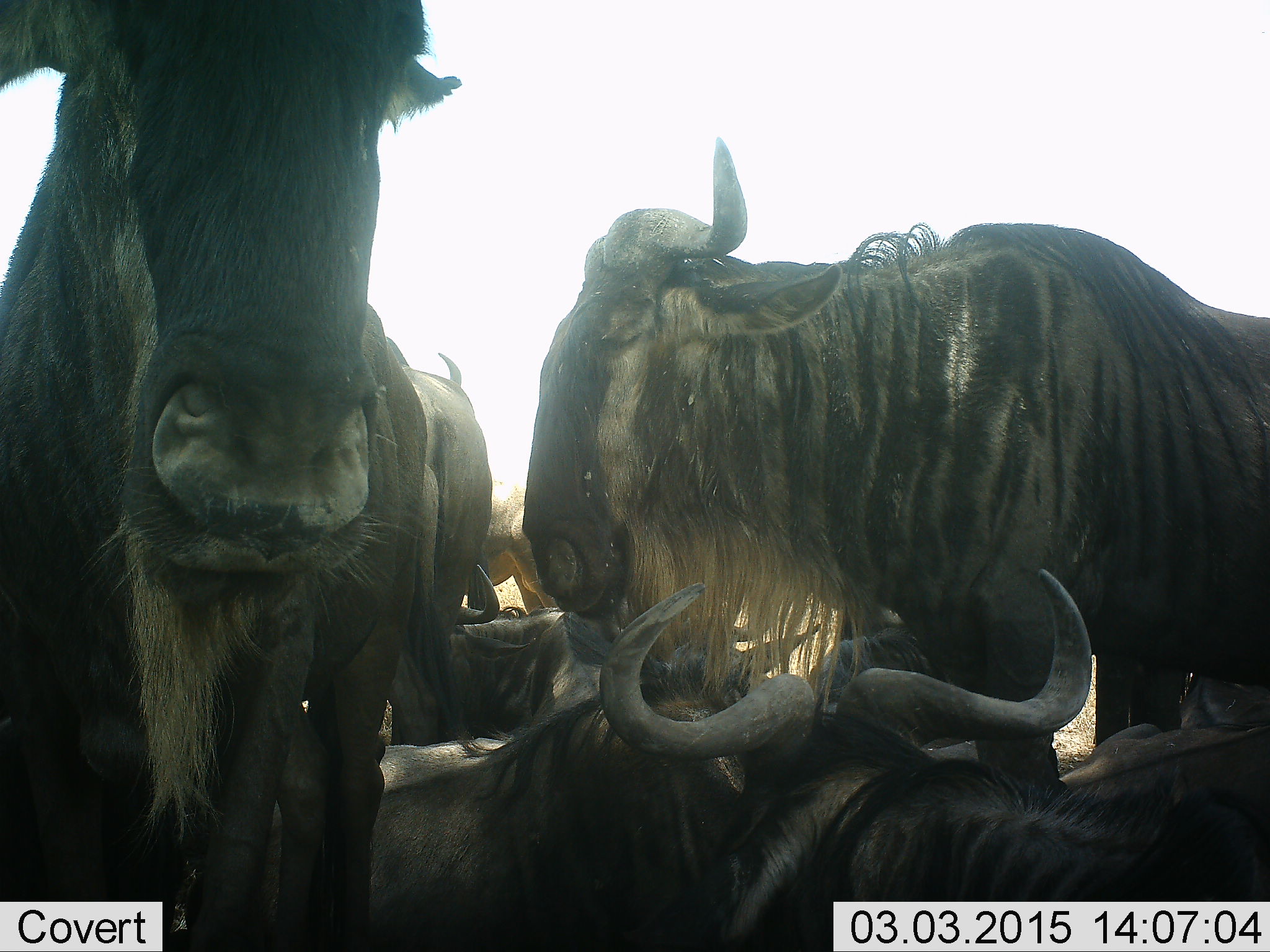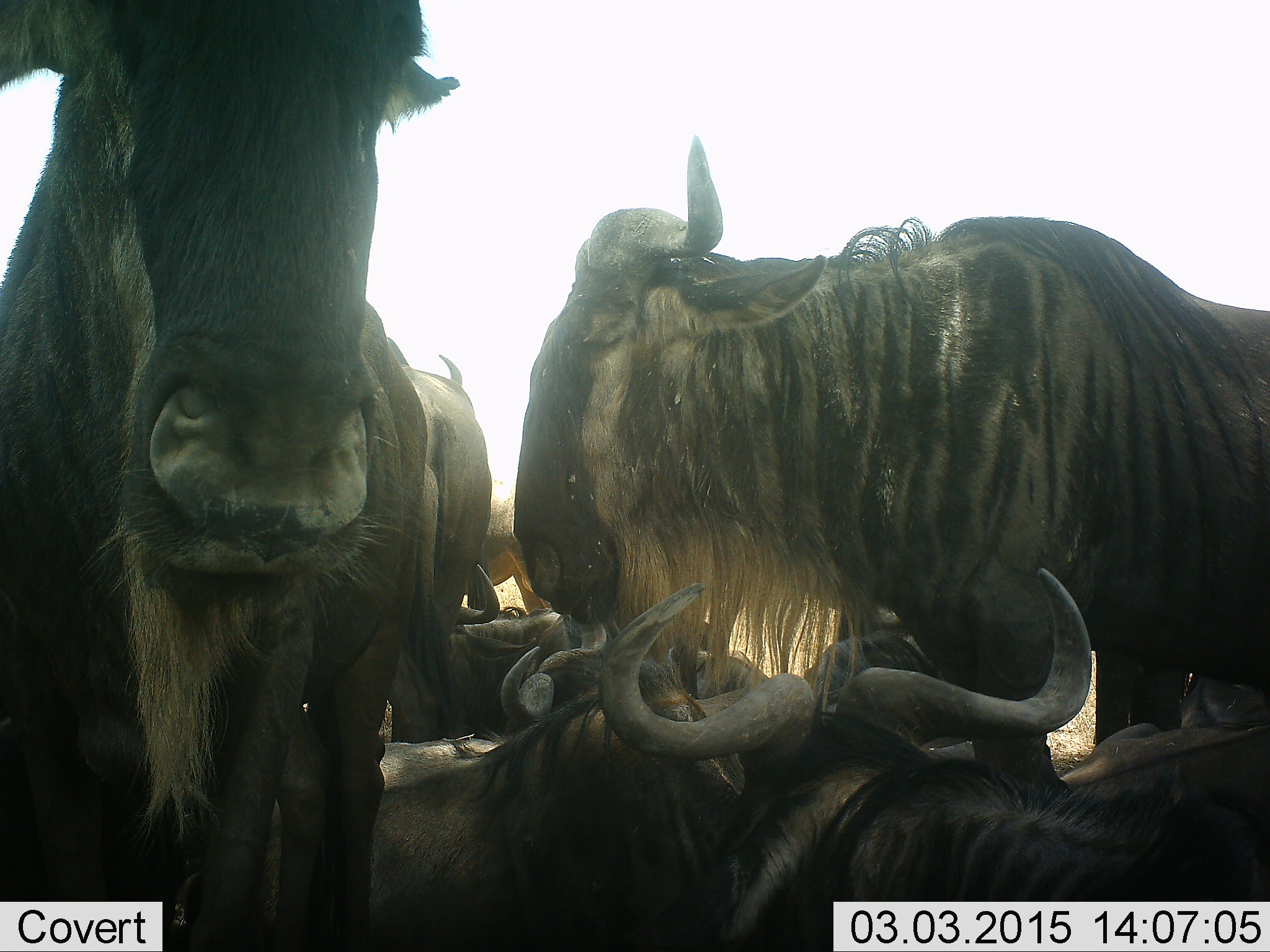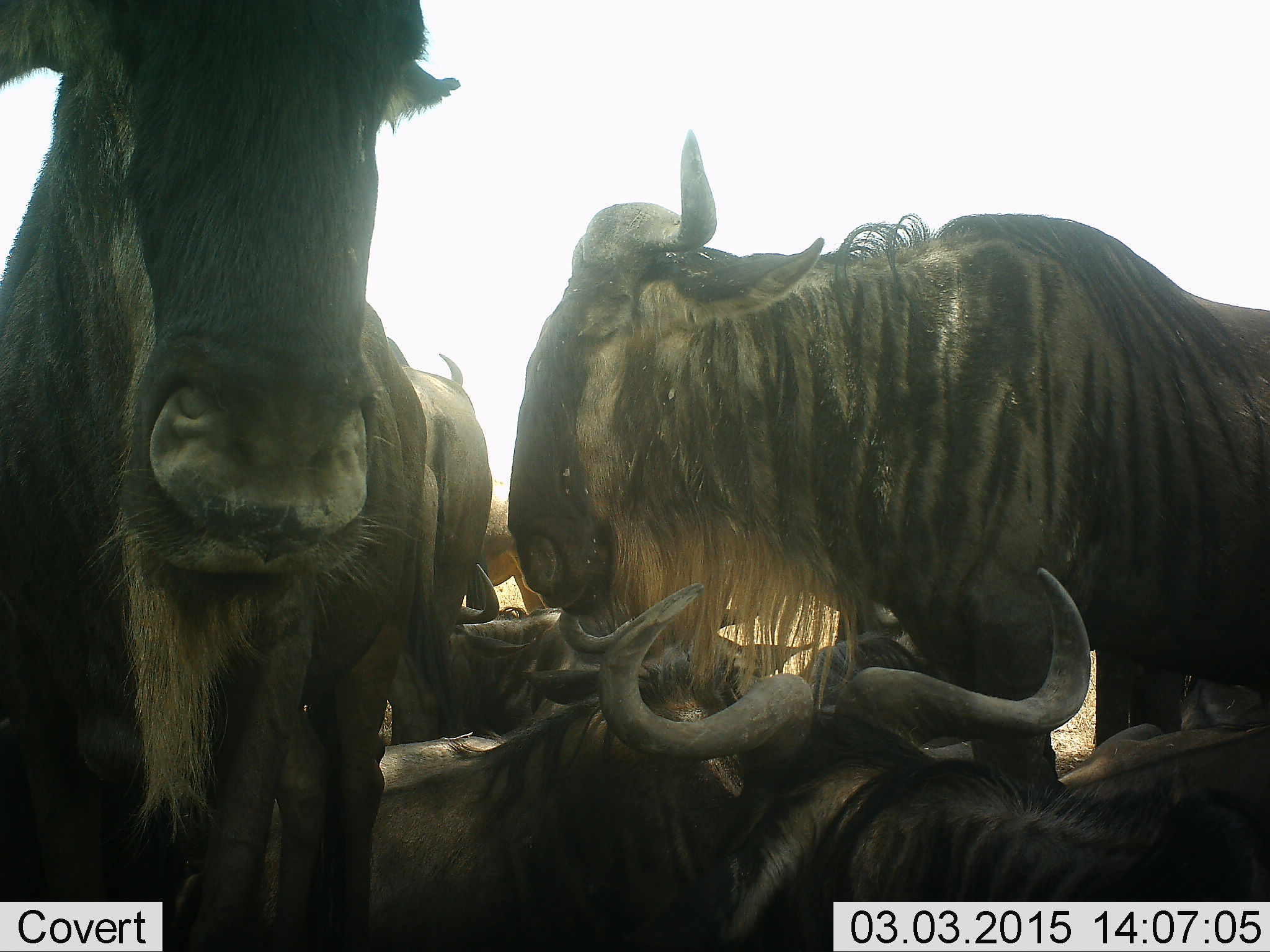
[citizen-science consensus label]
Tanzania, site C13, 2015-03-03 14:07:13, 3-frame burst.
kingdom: Animalia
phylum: Chordata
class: Mammalia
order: Artiodactyla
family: Bovidae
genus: Connochaetes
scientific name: Connochaetes taurinus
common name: blue wildebeest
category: wildebeest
Wildebeest (blue wildebeest) (Connochaetes taurinus), count 7. Behavior (volunteer vote fractions): standing 80%, resting 90%, moving 0%, interacting 30%. Young present (vote fraction): 0%. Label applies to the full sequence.